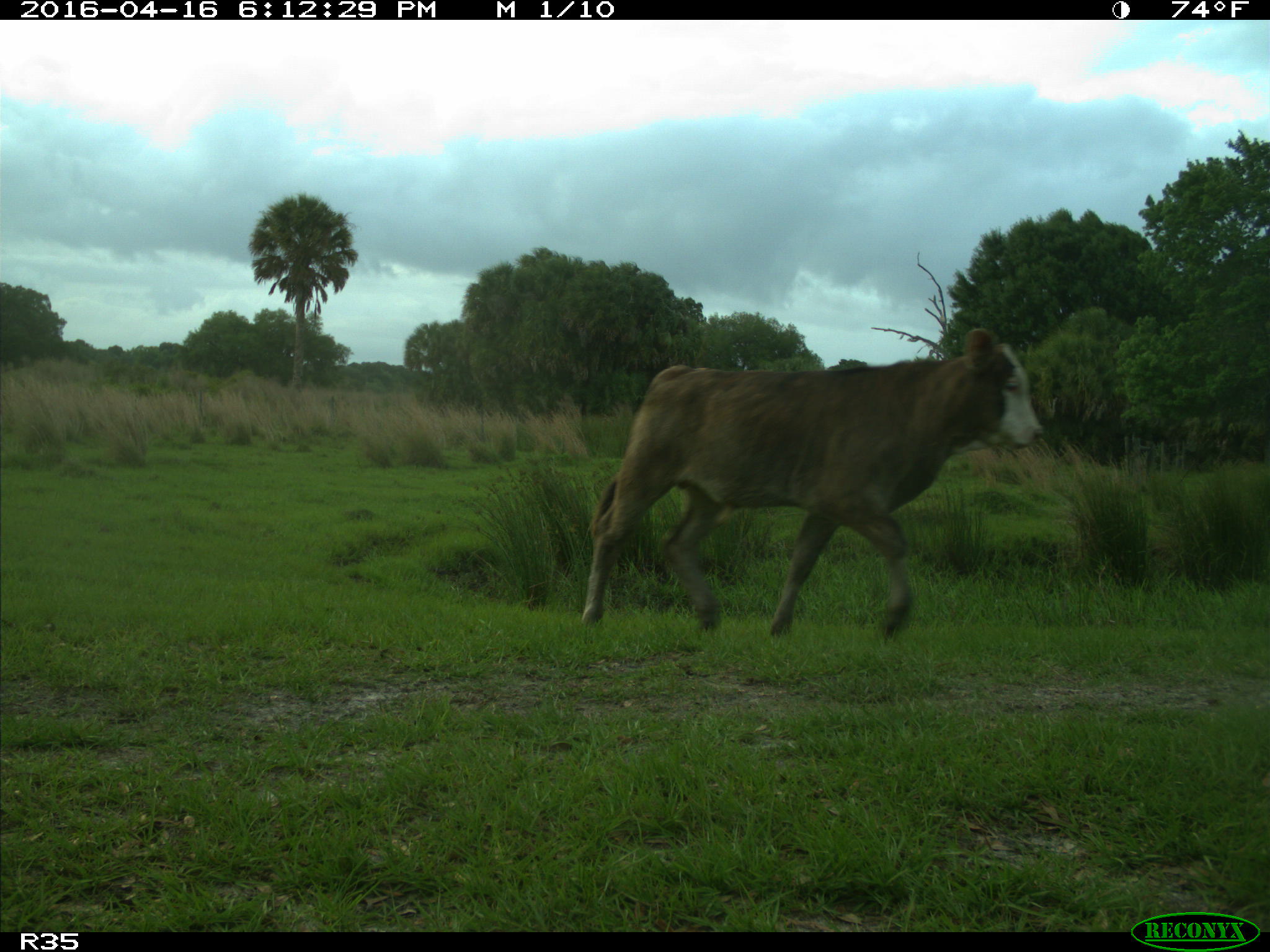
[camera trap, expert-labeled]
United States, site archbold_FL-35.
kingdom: Animalia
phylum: Chordata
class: Mammalia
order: Artiodactyla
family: Bovidae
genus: Bos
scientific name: Bos taurus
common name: domestic cow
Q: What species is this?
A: Bos taurus (domestic cow).